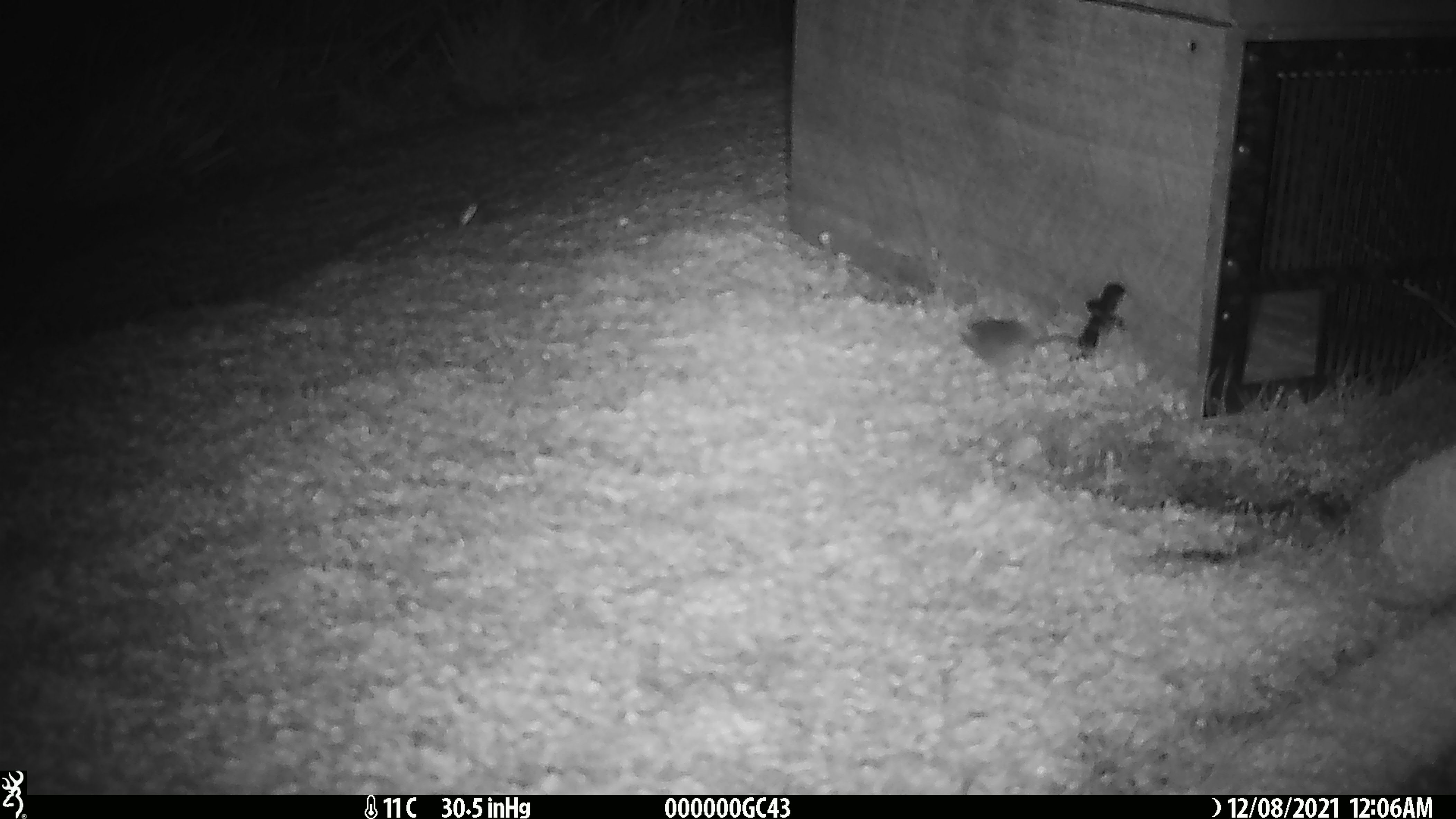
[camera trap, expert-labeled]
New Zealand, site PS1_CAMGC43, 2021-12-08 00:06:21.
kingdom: Animalia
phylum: Chordata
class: Mammalia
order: Rodentia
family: Muridae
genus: Mus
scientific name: Mus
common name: mouse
Mouse (Mus).